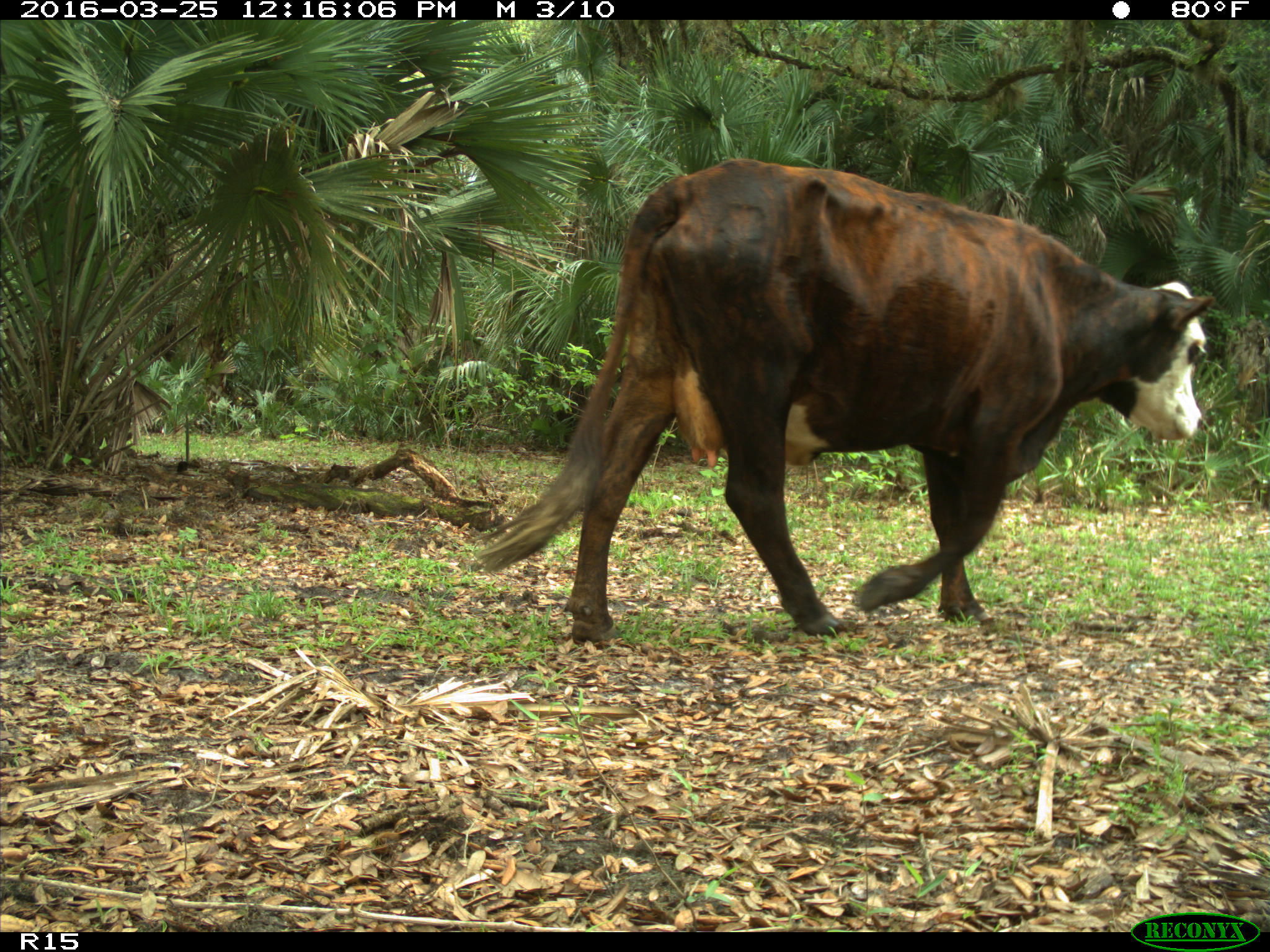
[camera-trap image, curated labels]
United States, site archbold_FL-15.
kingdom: Animalia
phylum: Chordata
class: Mammalia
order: Artiodactyla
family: Bovidae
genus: Bos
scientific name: Bos taurus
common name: domestic cow